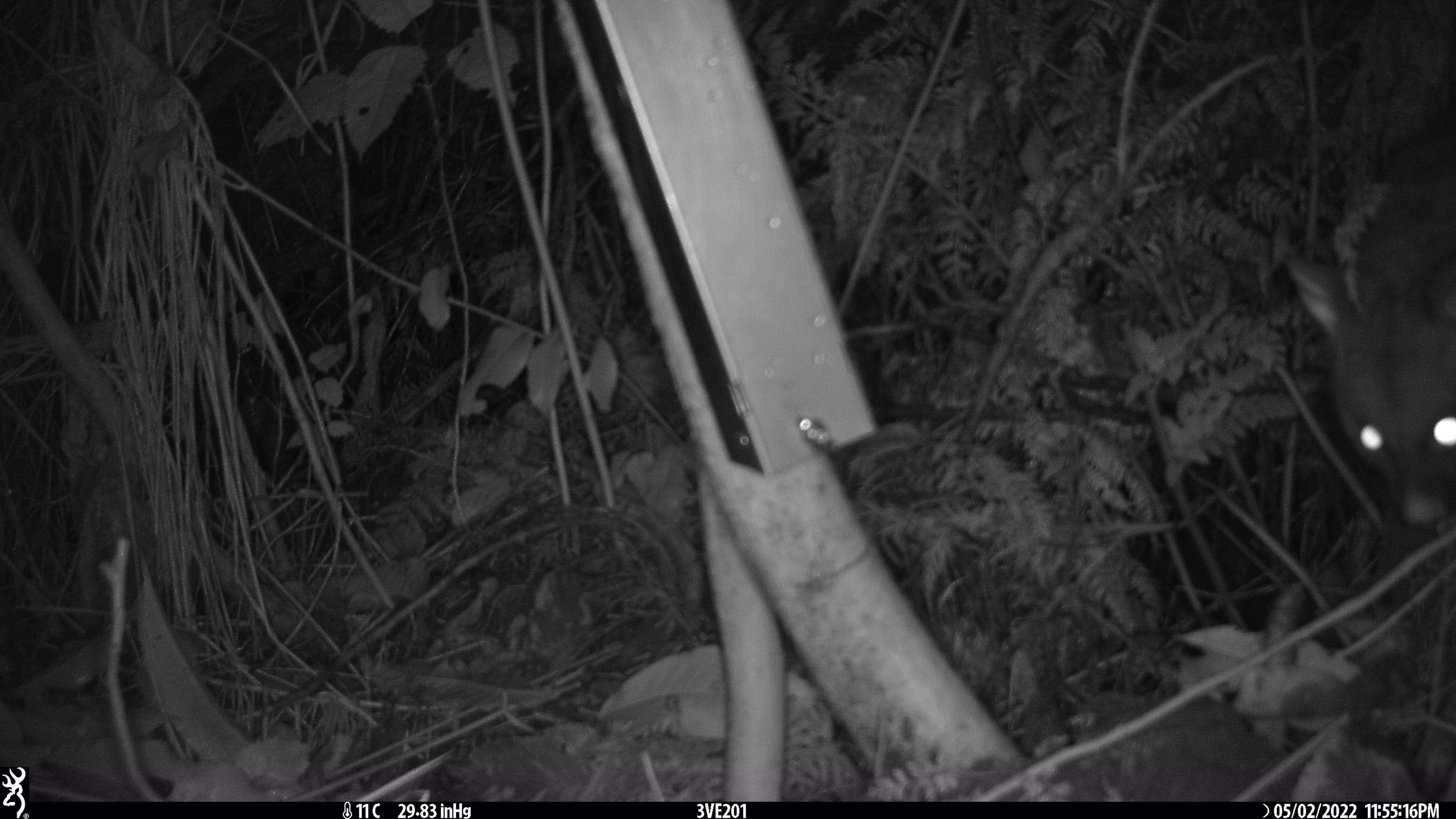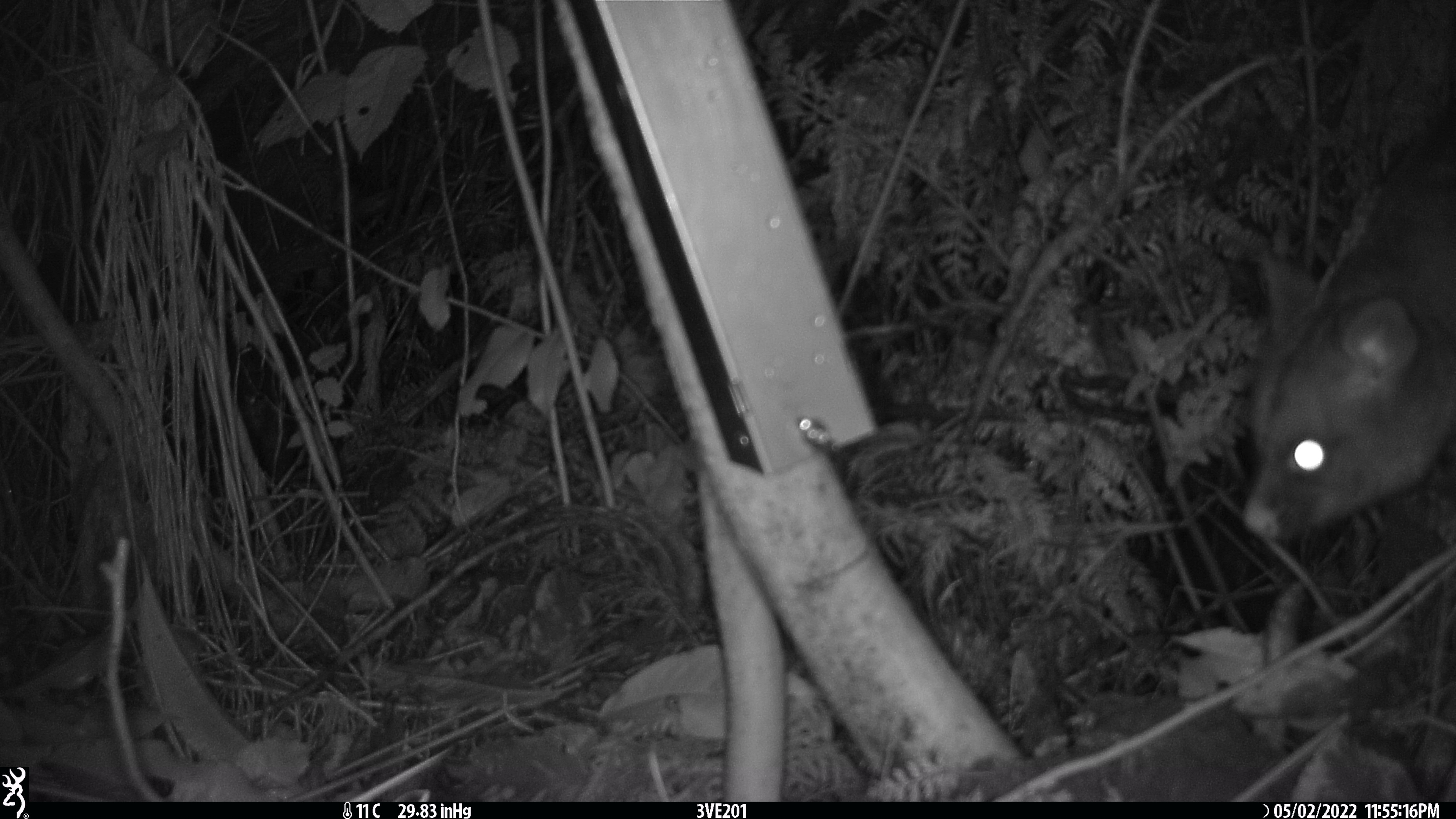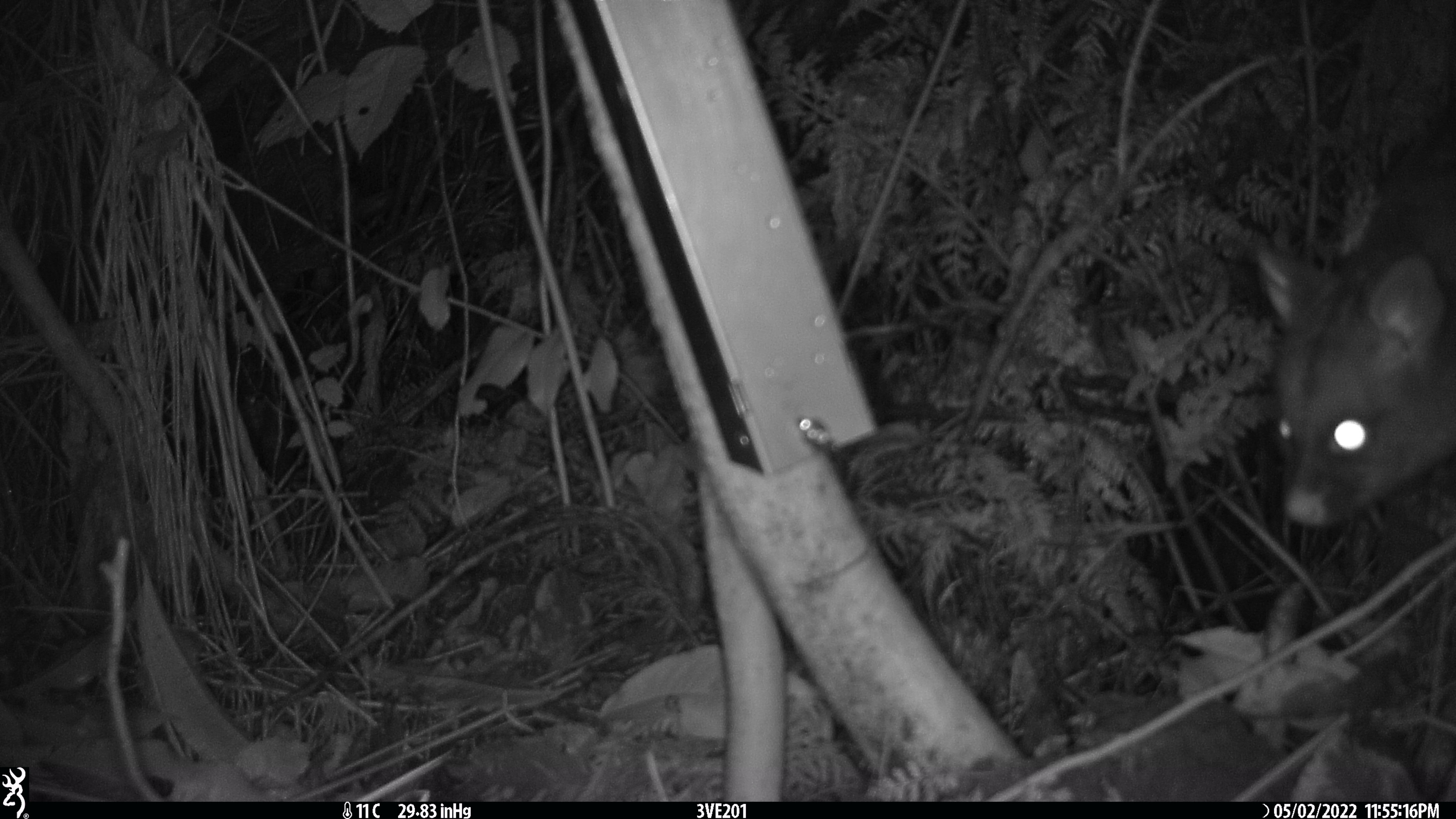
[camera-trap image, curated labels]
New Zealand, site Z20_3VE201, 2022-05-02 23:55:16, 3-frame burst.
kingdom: Animalia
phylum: Chordata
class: Mammalia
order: Diprotodontia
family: Phalangeridae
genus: Trichosurus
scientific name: Trichosurus vulpecula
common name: common brushtail possum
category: possum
Possum (common brushtail possum) (Trichosurus vulpecula).